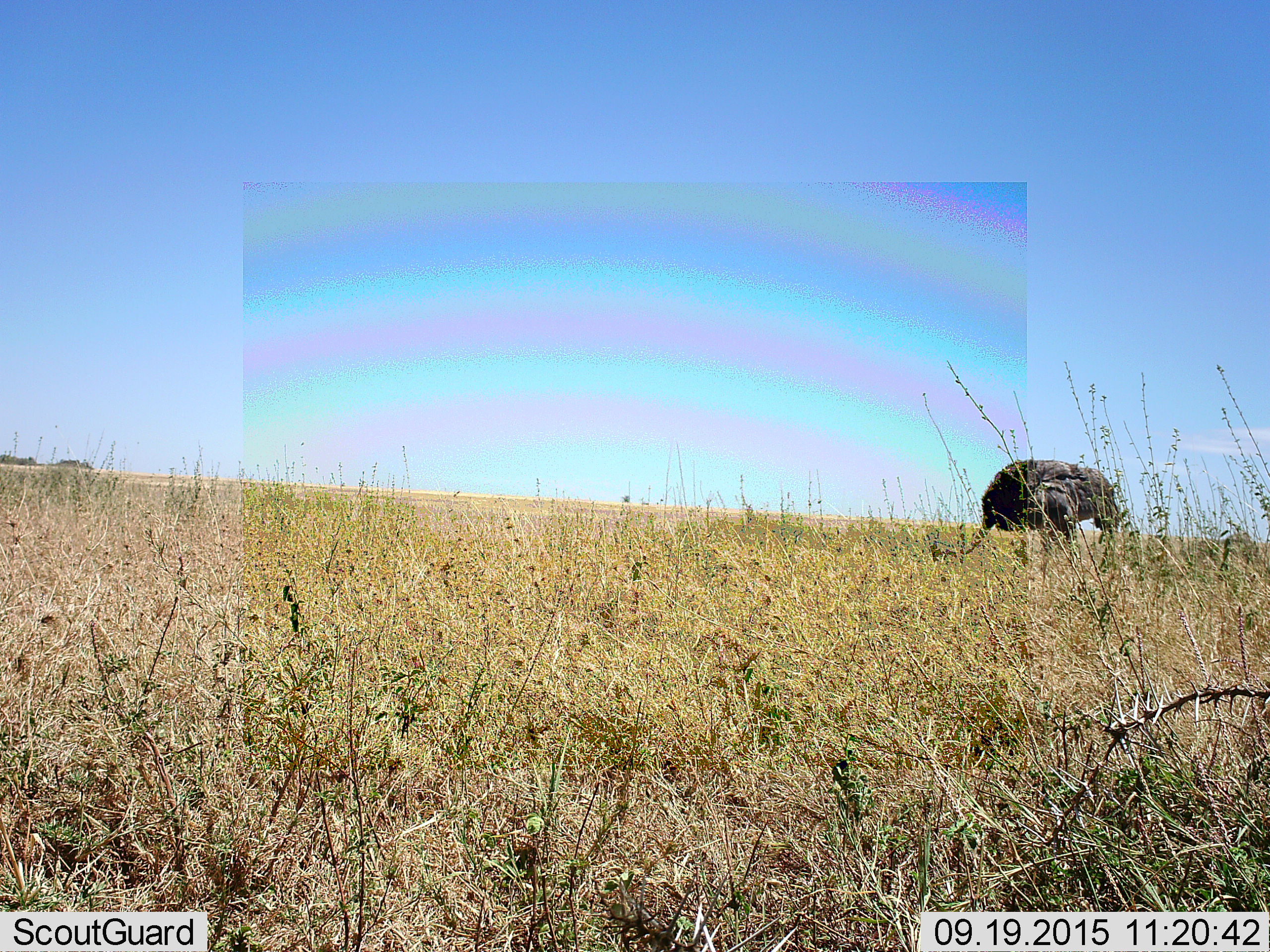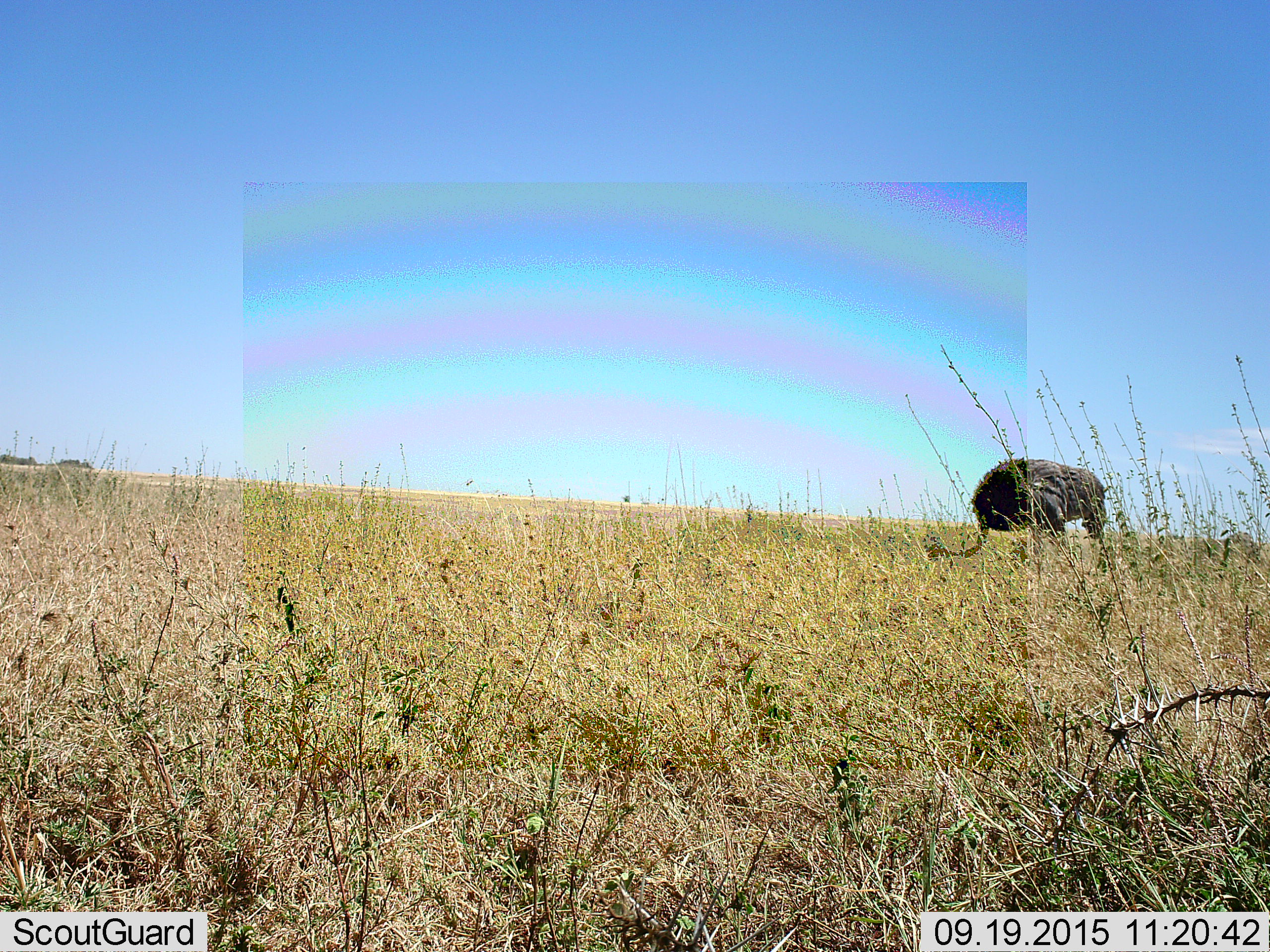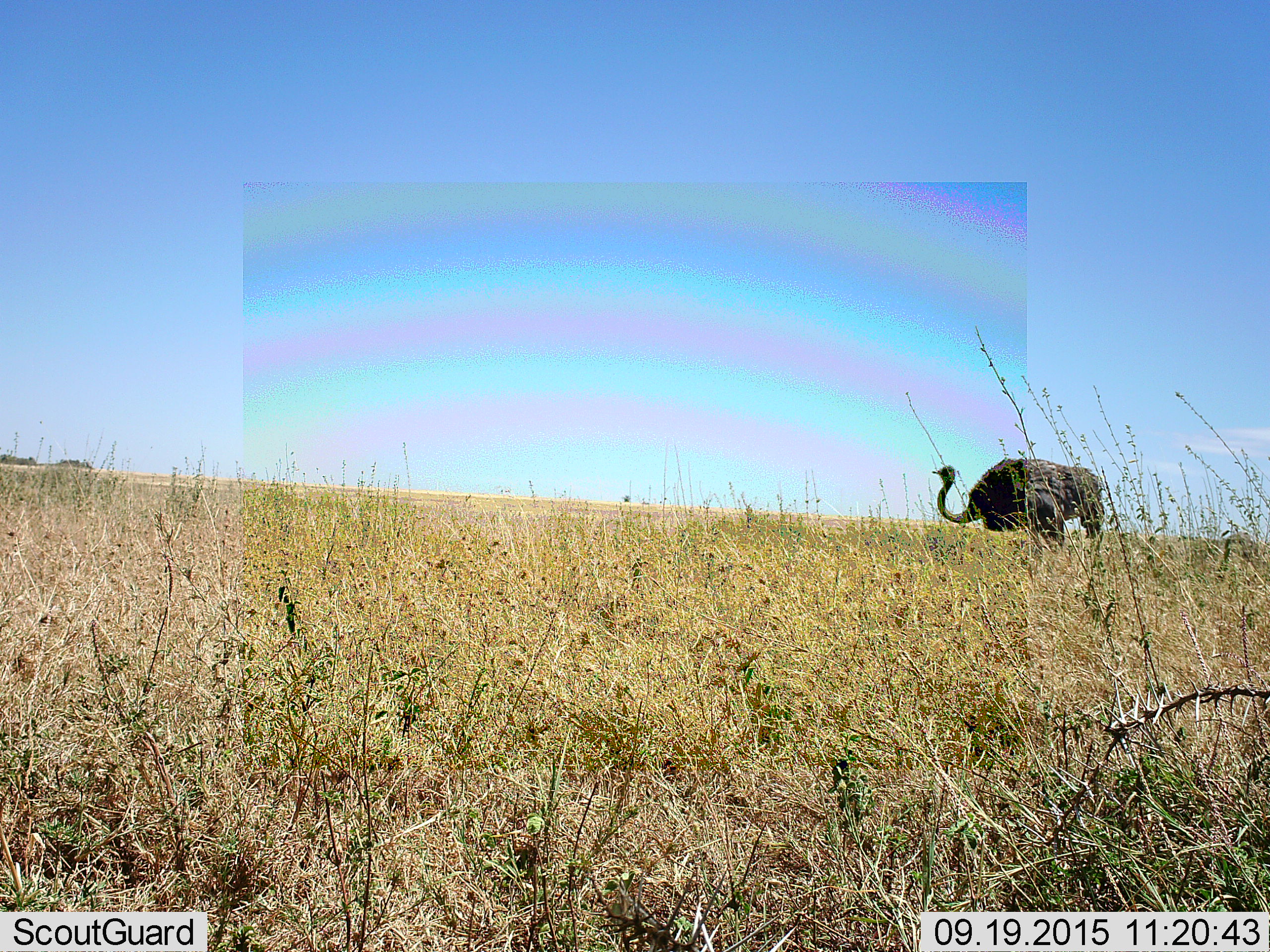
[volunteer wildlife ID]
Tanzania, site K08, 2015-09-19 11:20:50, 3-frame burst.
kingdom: Animalia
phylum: Chordata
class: Aves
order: Struthioniformes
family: Struthionidae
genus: Struthio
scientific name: Struthio camelus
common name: ostrich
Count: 1.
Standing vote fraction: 38%.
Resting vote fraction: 0%.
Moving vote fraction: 0%.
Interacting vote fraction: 0%.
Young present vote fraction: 0%.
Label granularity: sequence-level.